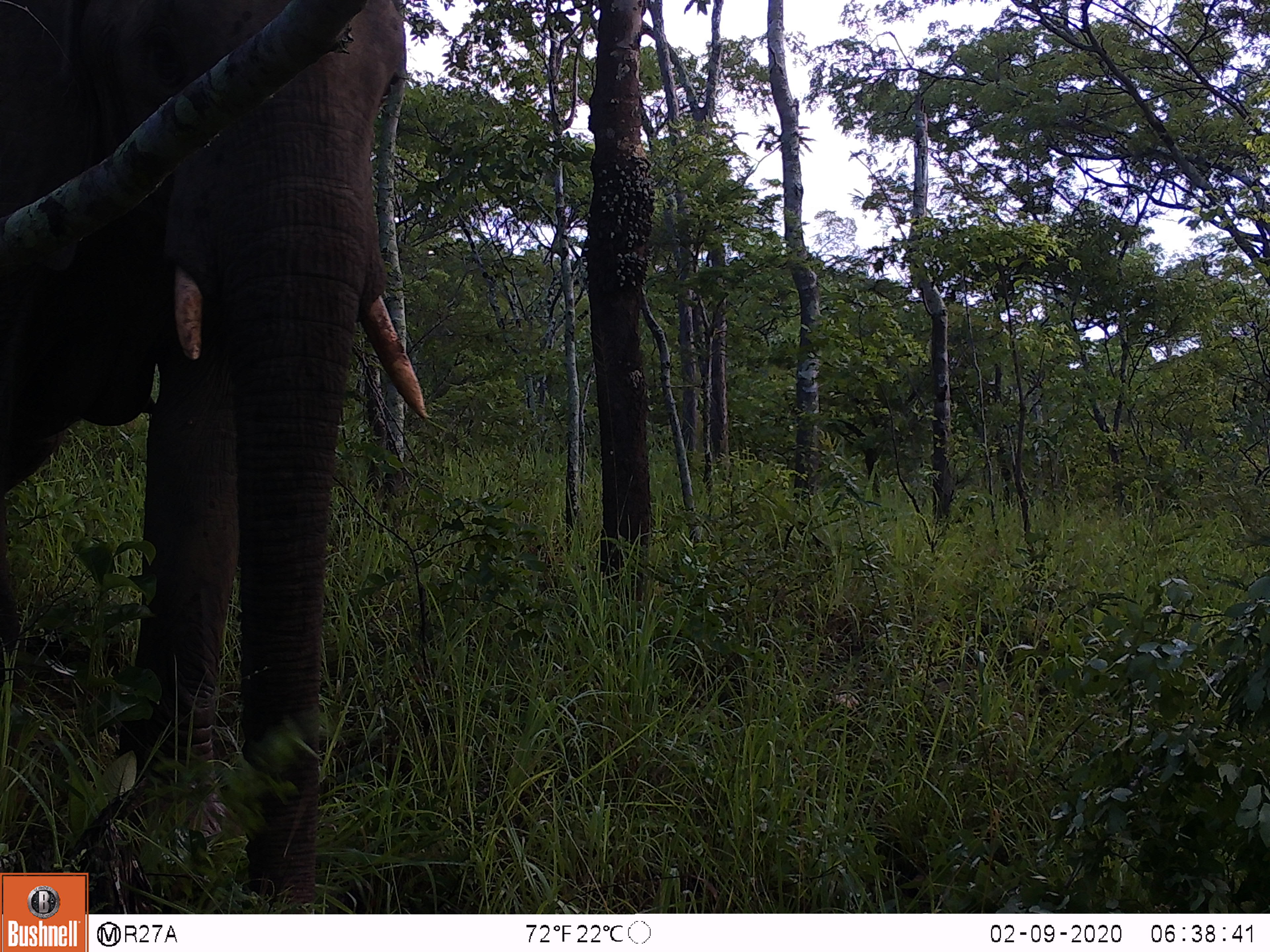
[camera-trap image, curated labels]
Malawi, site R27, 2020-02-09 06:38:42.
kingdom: Animalia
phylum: Chordata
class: Mammalia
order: Proboscidea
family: Elephantidae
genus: Loxodonta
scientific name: Loxodonta africana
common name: african savanna elephant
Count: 1.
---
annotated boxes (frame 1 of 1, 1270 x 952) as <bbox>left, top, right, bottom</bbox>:
african savanna elephant: <bbox>0, 0, 441, 873</bbox>